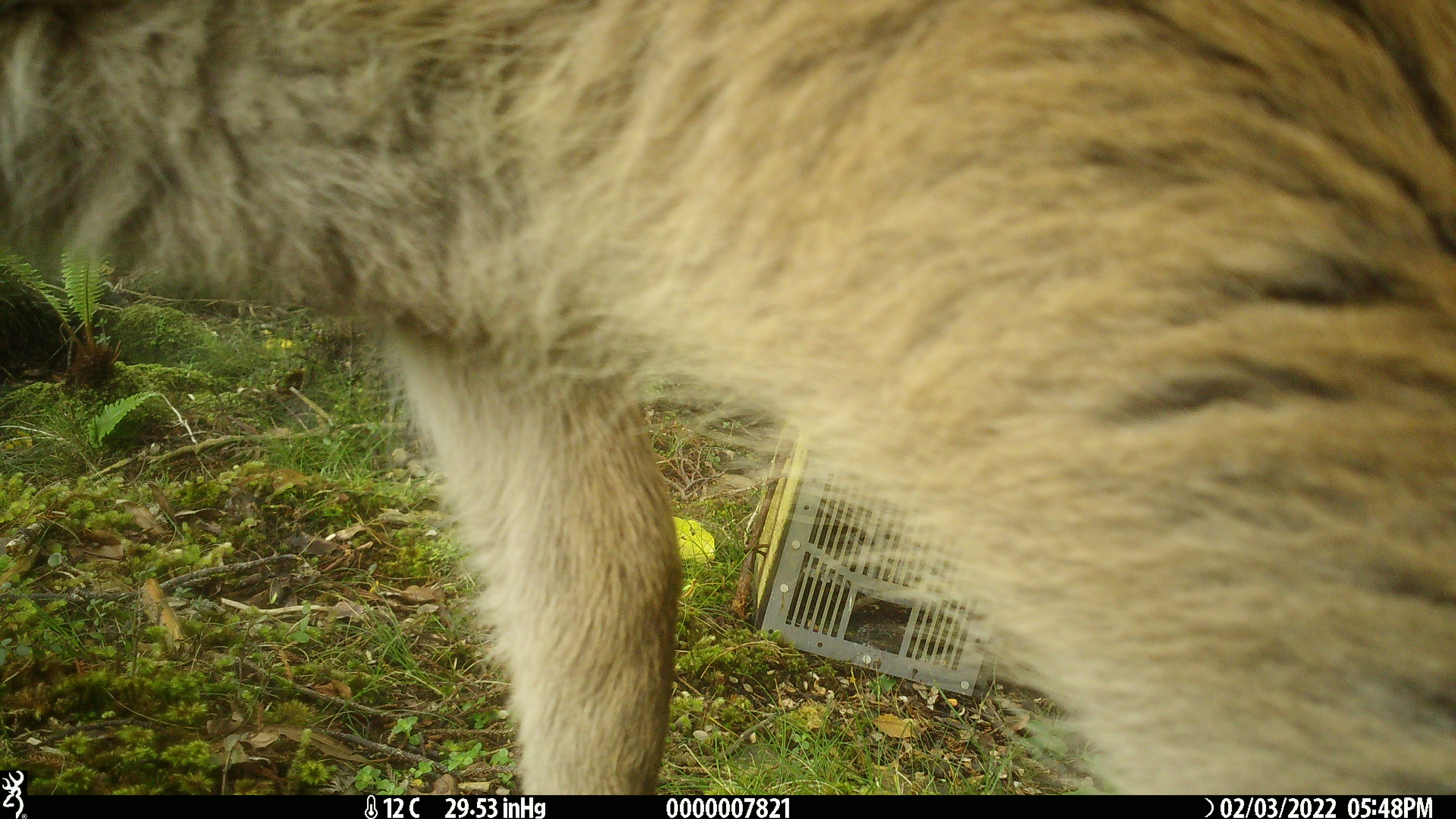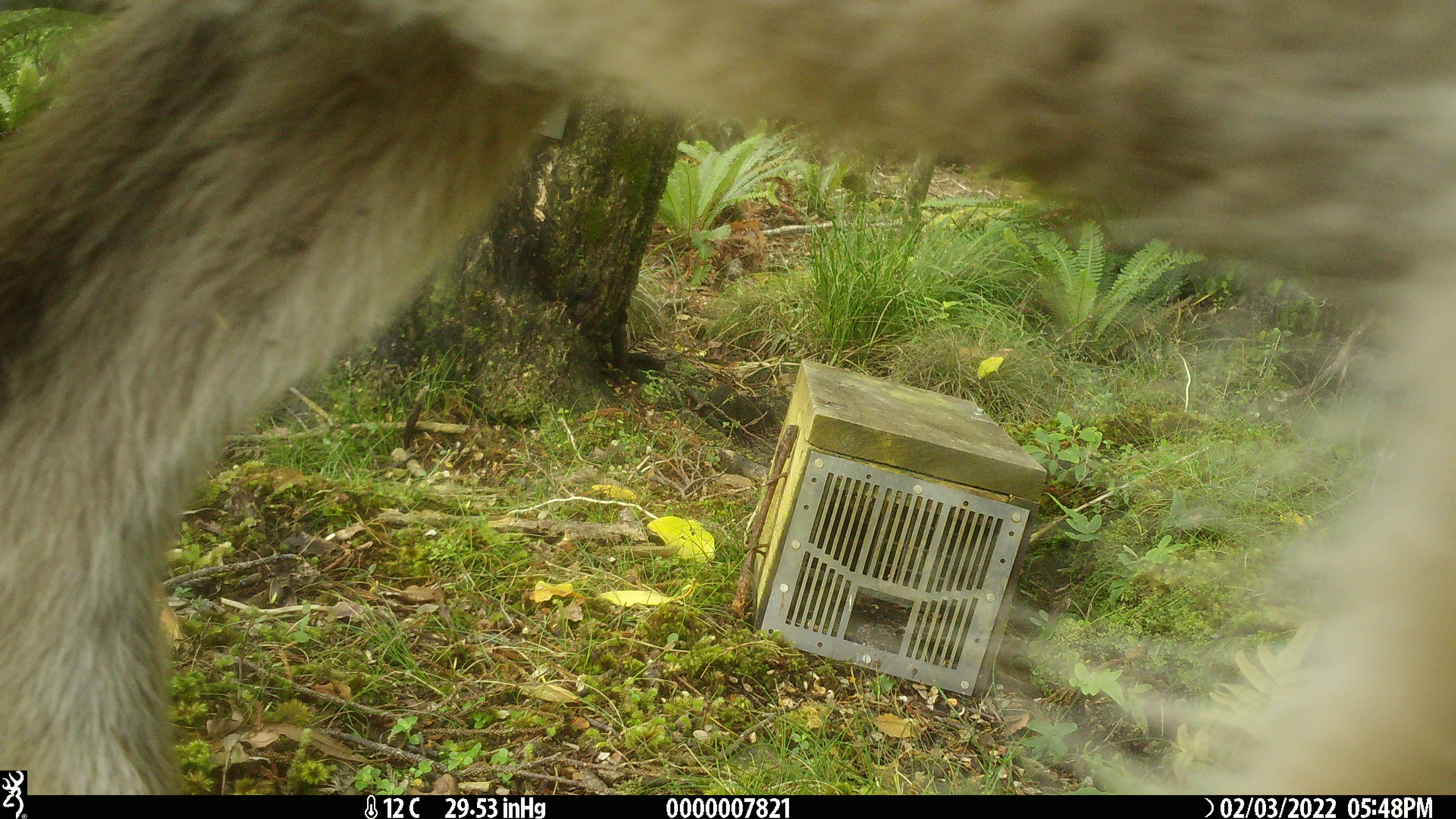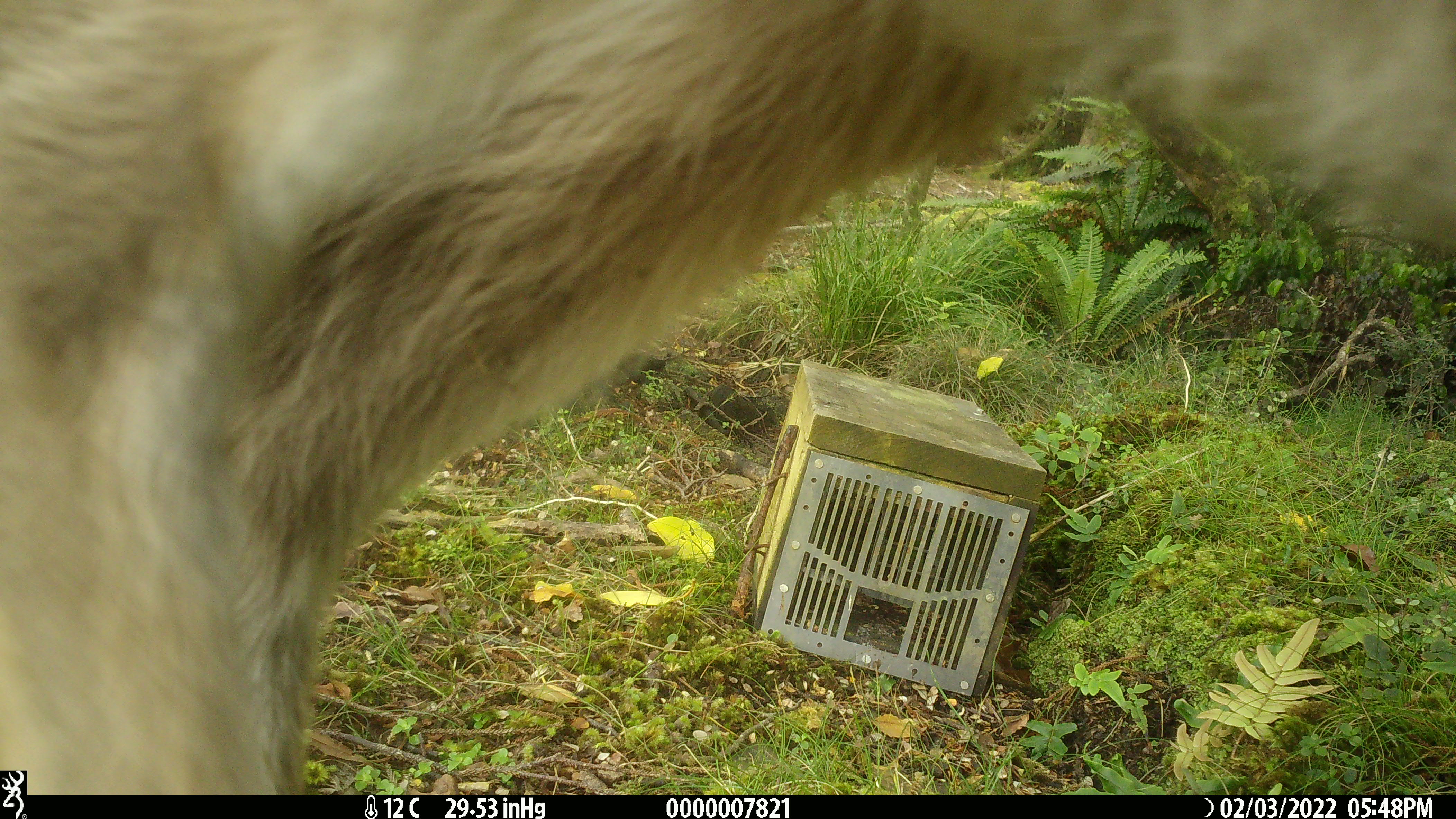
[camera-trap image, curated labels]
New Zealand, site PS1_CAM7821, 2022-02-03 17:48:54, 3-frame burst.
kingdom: Animalia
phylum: Chordata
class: Mammalia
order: Artiodactyla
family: Cervidae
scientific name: Cervidae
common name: deer